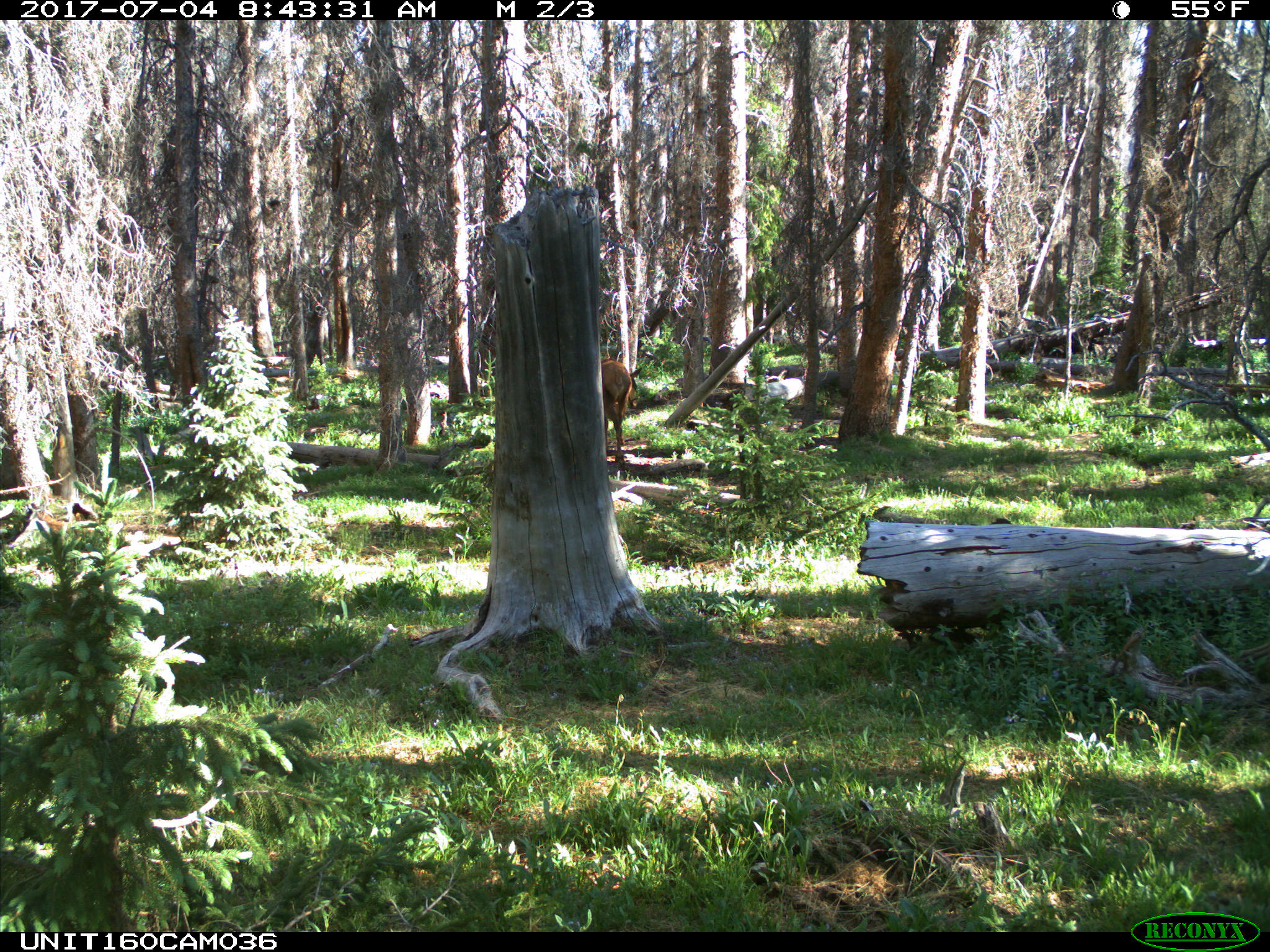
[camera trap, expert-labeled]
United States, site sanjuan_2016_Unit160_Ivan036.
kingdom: Animalia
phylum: Chordata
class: Mammalia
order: Artiodactyla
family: Cervidae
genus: Cervus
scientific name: Cervus elaphus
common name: red deer